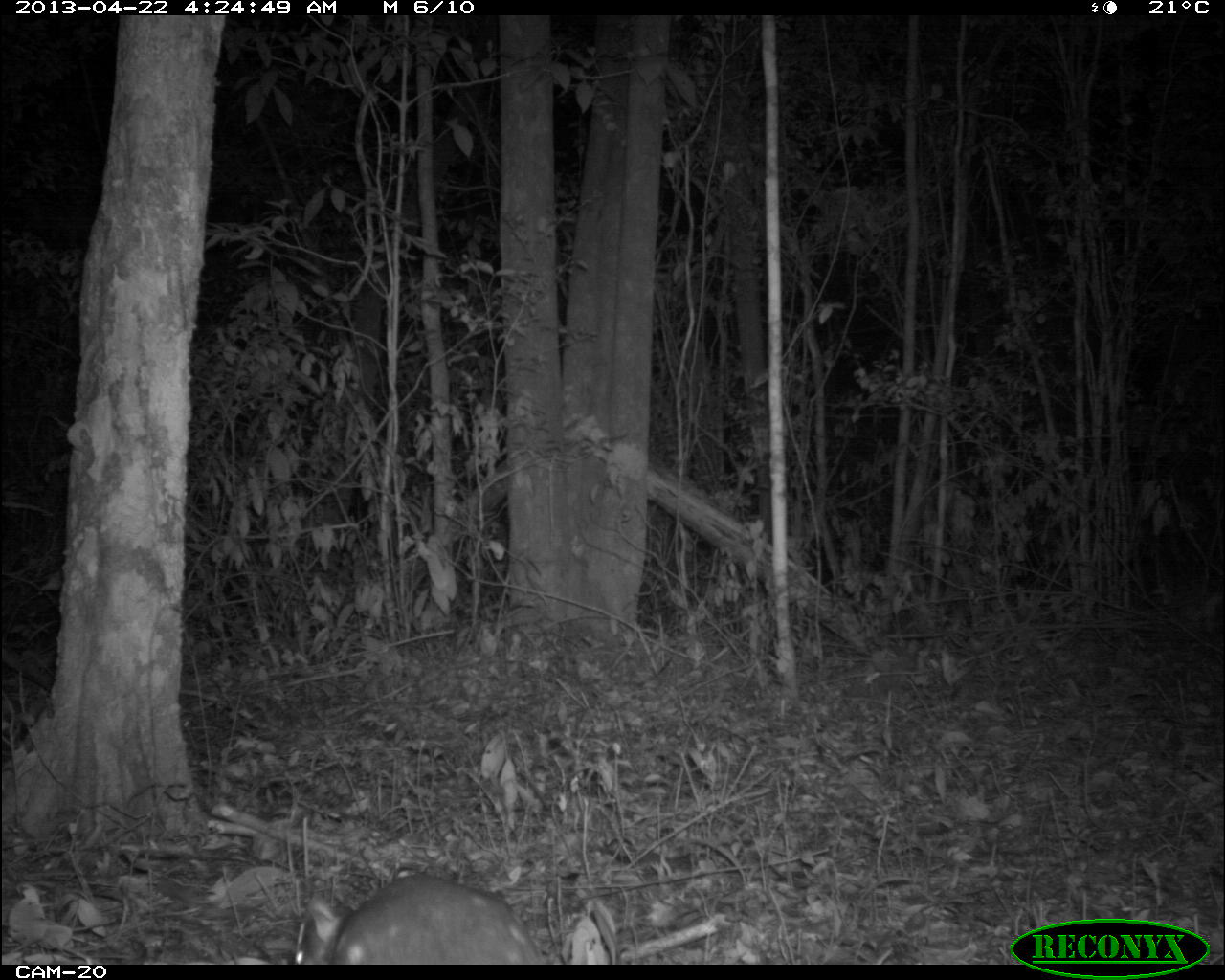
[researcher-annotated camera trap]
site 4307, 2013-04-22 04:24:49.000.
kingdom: Animalia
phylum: Chordata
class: Mammalia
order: Rodentia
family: Cuniculidae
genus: Cuniculus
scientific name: Cuniculus paca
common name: lowland paca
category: agouti paca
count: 1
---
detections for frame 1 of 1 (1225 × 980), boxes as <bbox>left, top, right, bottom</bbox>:
agouti paca: <bbox>301, 876, 540, 964</bbox>